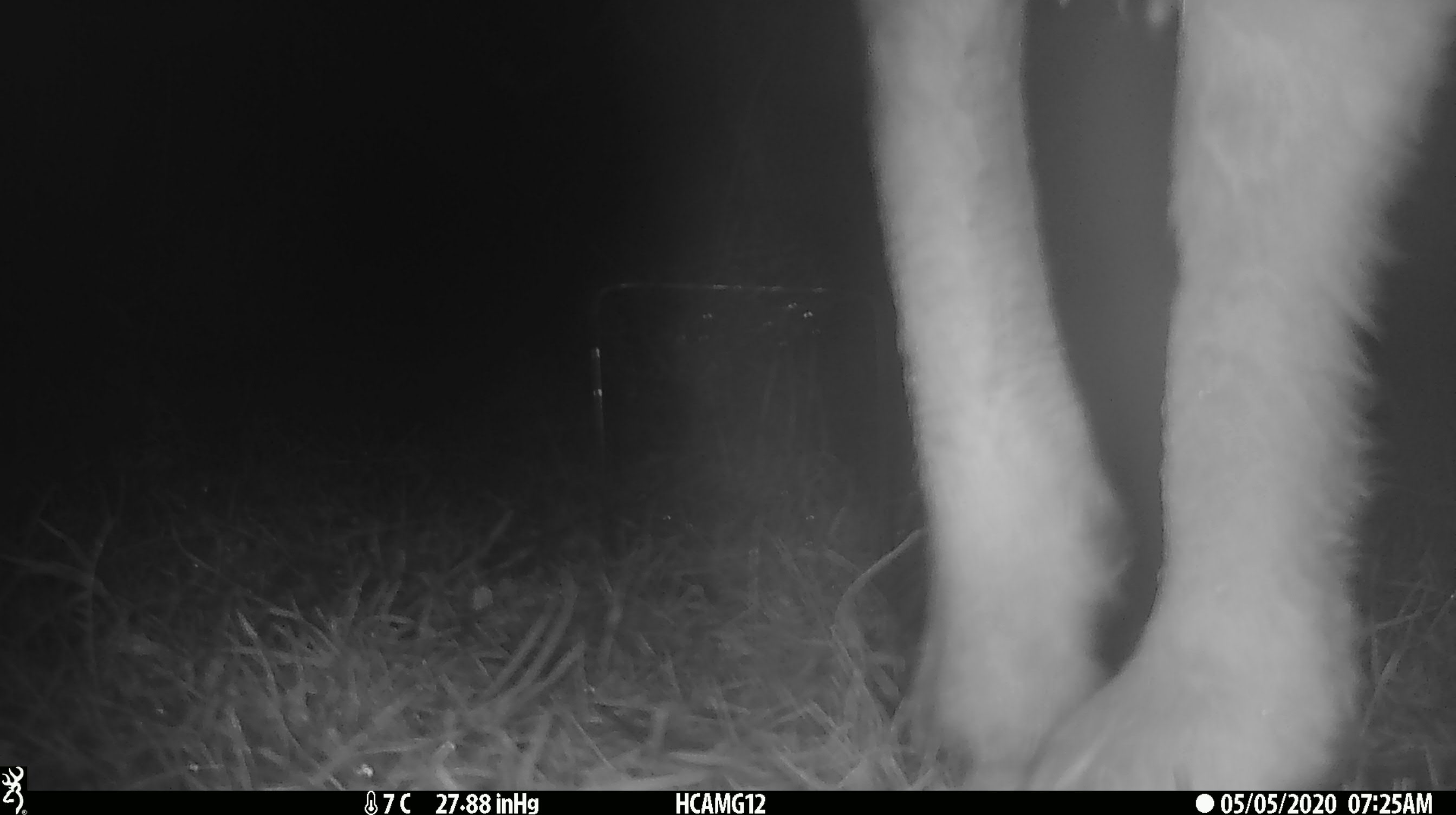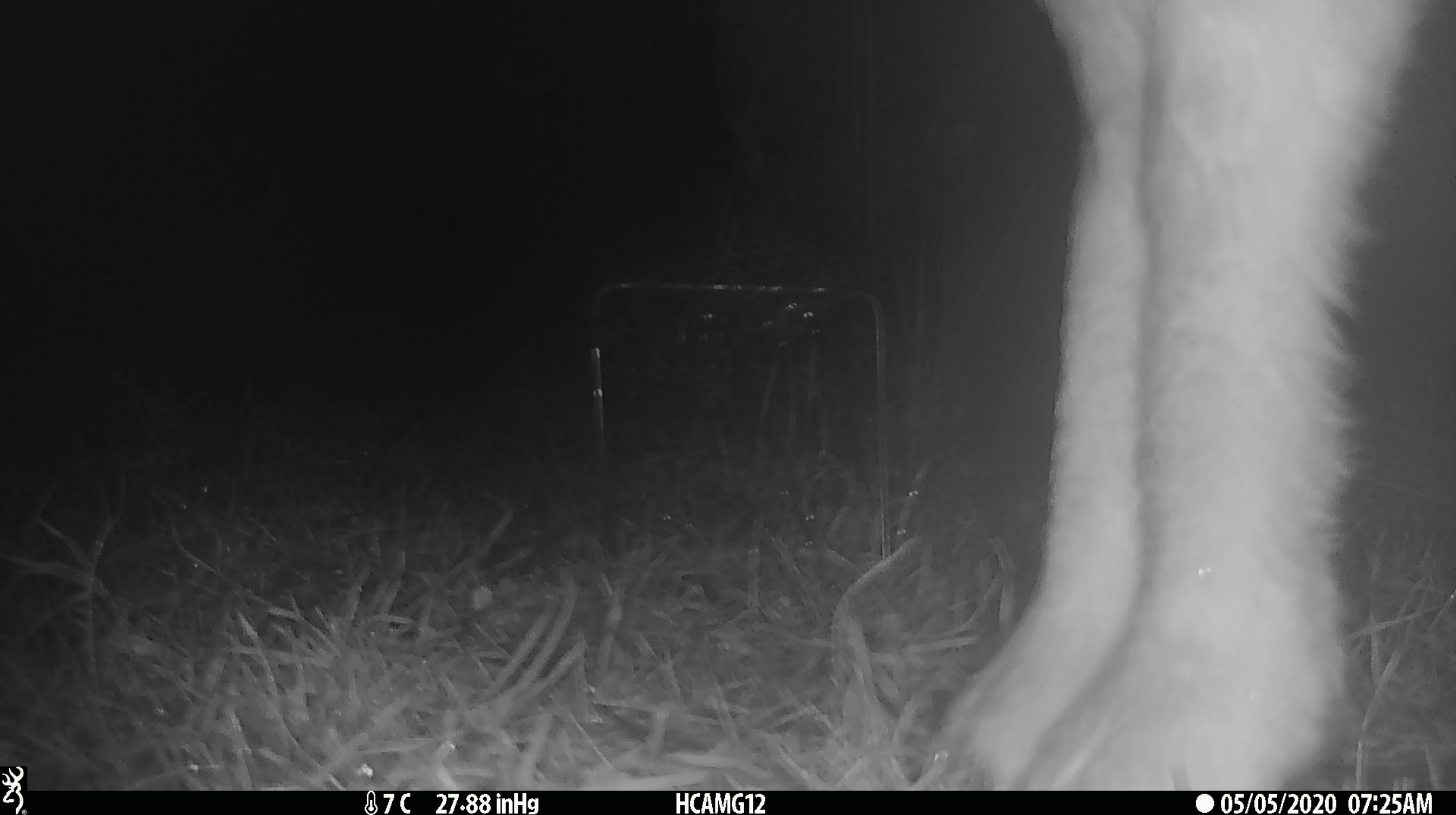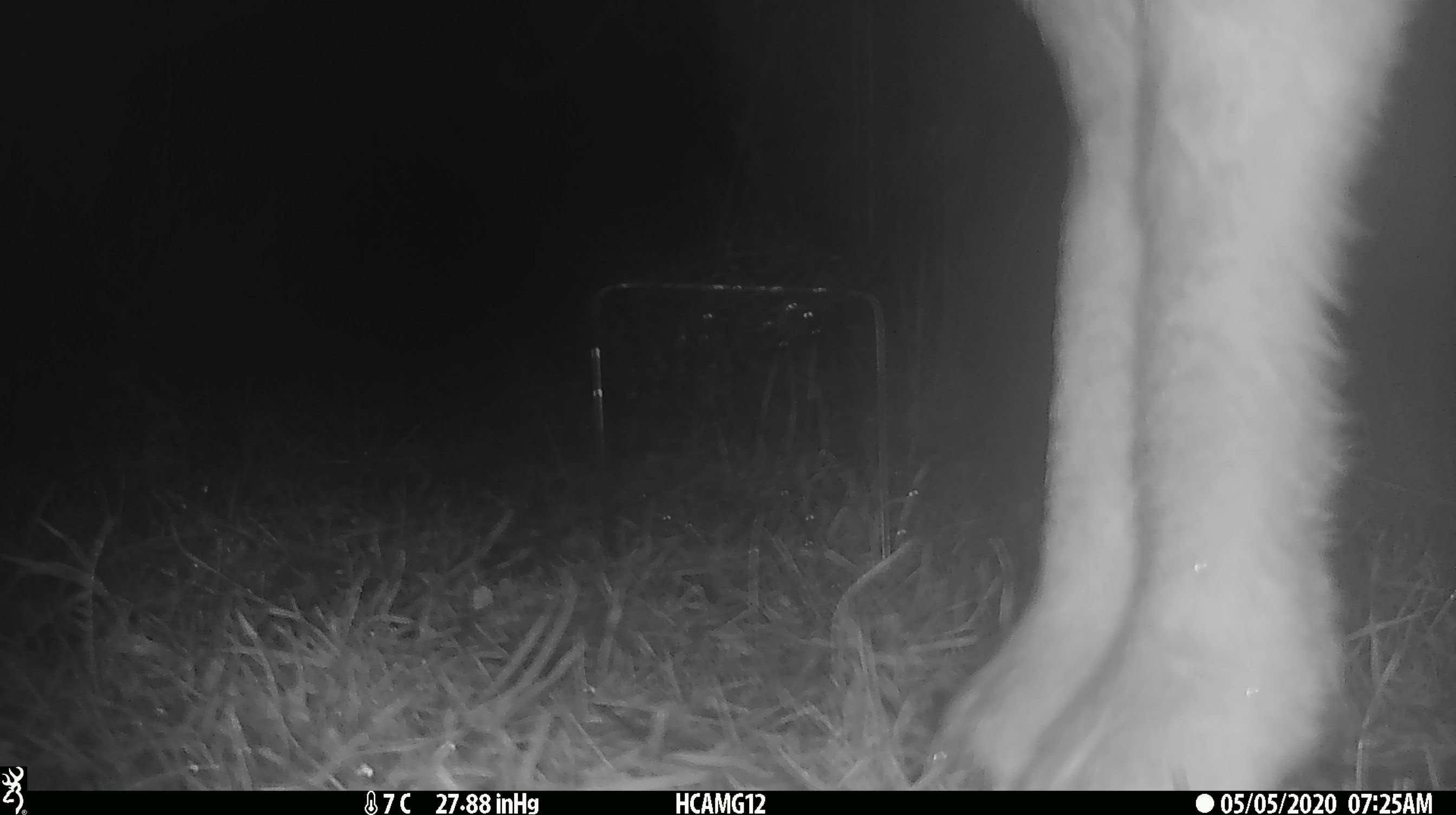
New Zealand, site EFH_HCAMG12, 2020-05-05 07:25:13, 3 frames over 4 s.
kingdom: Animalia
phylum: Chordata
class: Mammalia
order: Artiodactyla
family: Bovidae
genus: Ovis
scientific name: Ovis aries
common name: domestic sheep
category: sheep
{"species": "sheep (domestic sheep) (Ovis aries)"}